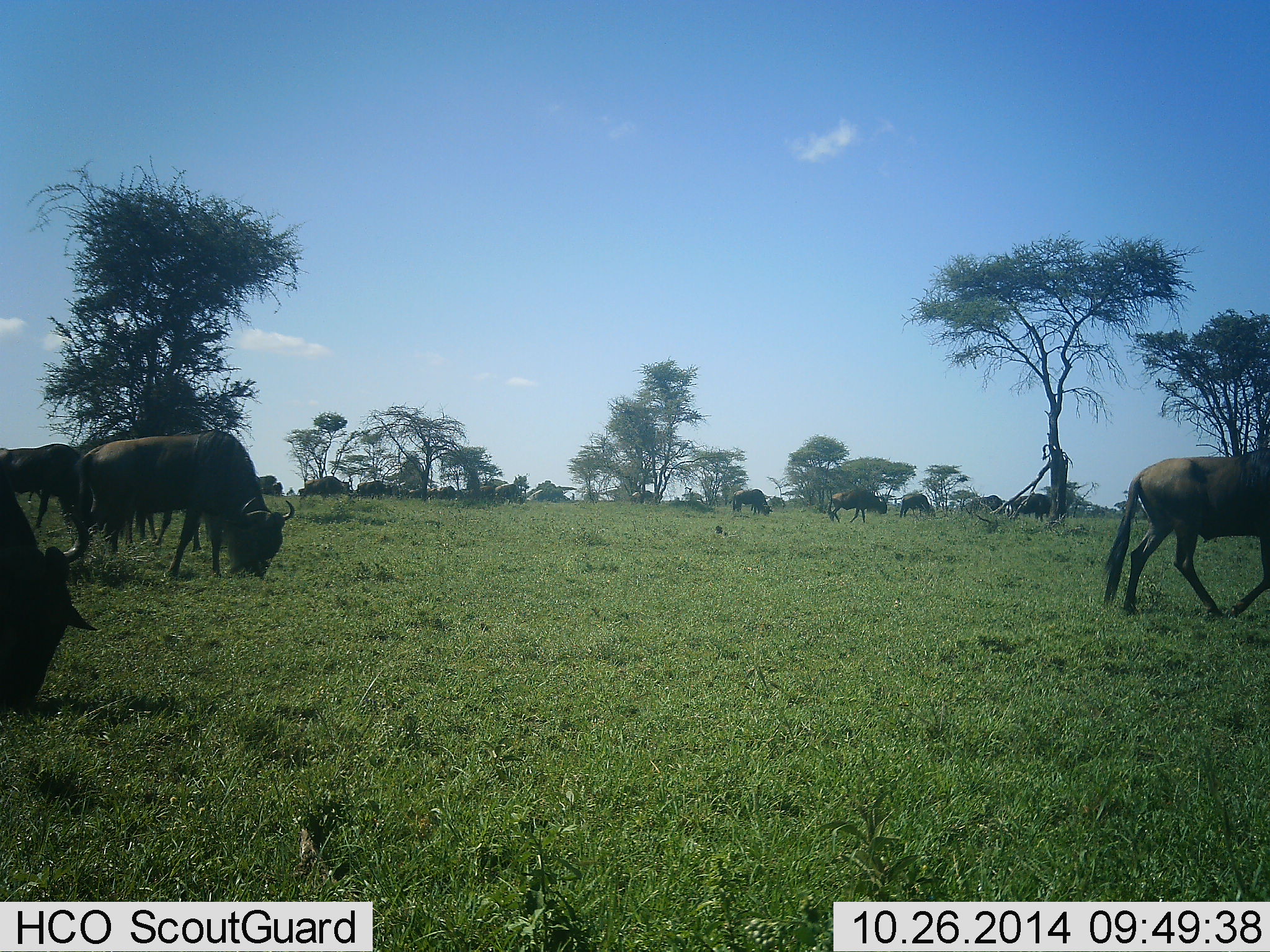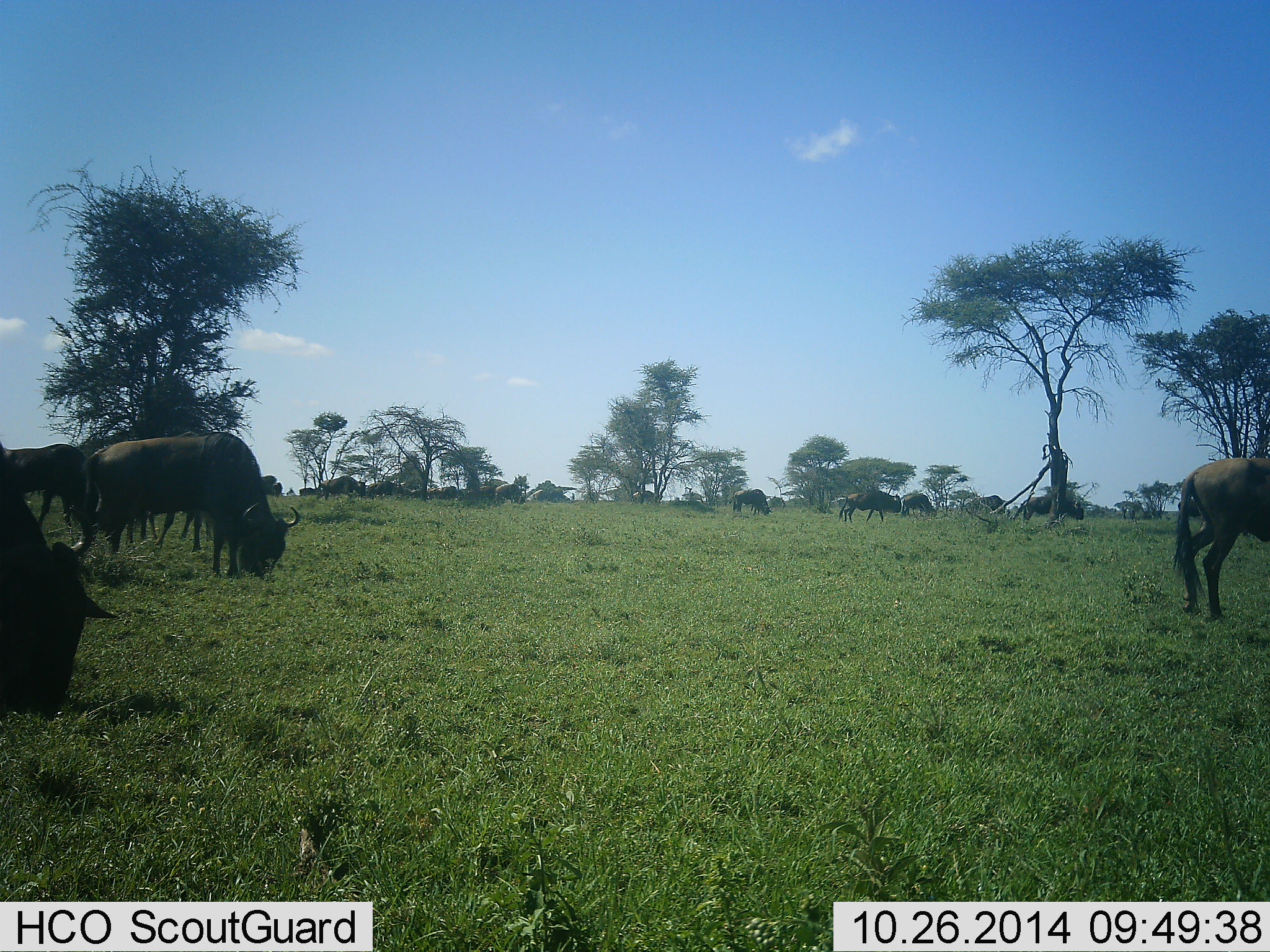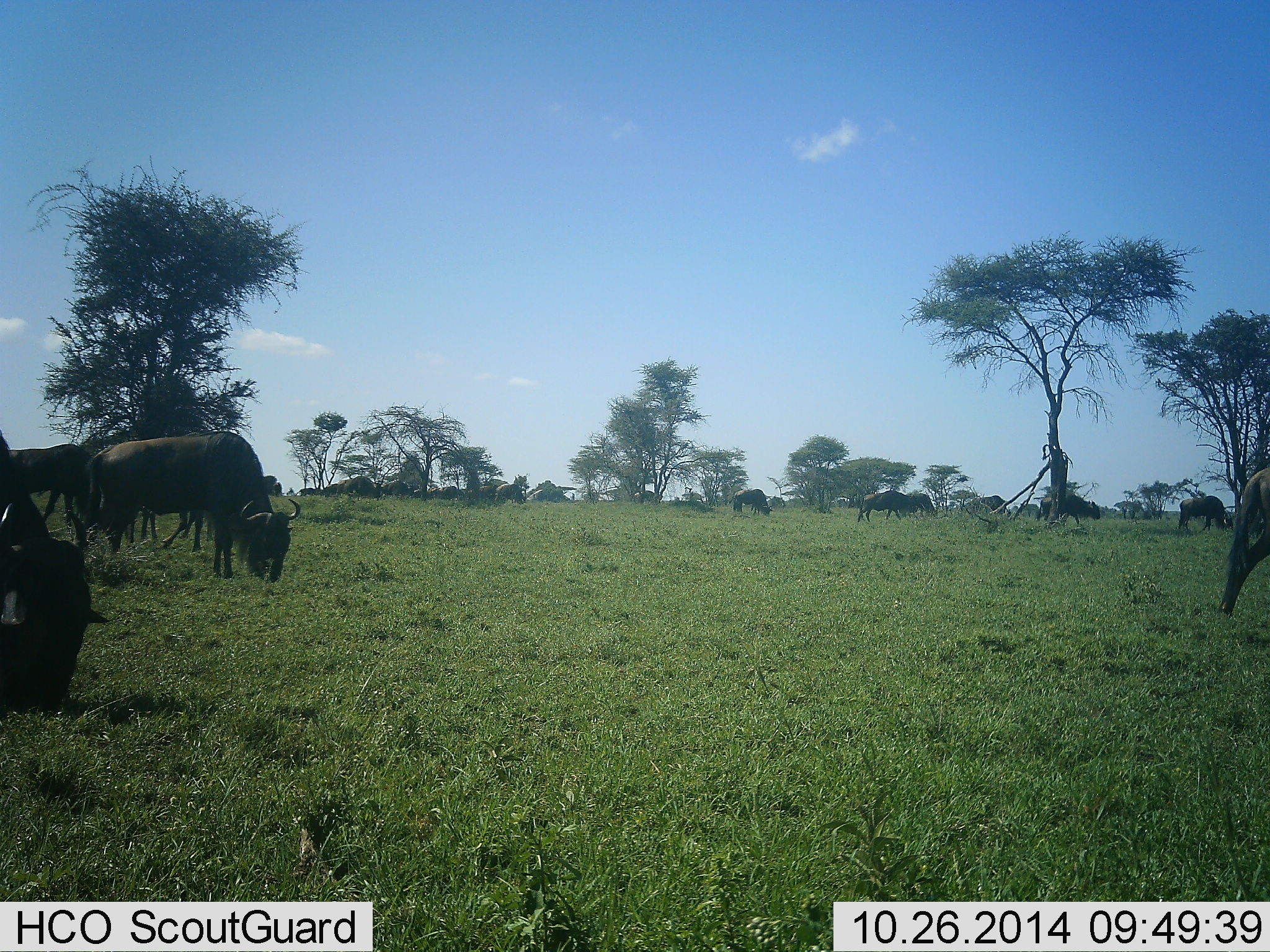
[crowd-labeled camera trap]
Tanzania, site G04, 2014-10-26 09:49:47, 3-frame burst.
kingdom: Animalia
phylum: Chordata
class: Mammalia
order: Artiodactyla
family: Bovidae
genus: Connochaetes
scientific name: Connochaetes taurinus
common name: blue wildebeest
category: wildebeest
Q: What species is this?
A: Wildebeest (blue wildebeest) (Connochaetes taurinus).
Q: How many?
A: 11-50.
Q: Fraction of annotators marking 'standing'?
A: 45%.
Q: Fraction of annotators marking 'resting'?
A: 0%.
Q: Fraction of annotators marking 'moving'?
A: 64%.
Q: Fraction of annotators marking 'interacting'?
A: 0%.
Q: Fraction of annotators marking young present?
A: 0%.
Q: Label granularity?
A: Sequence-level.